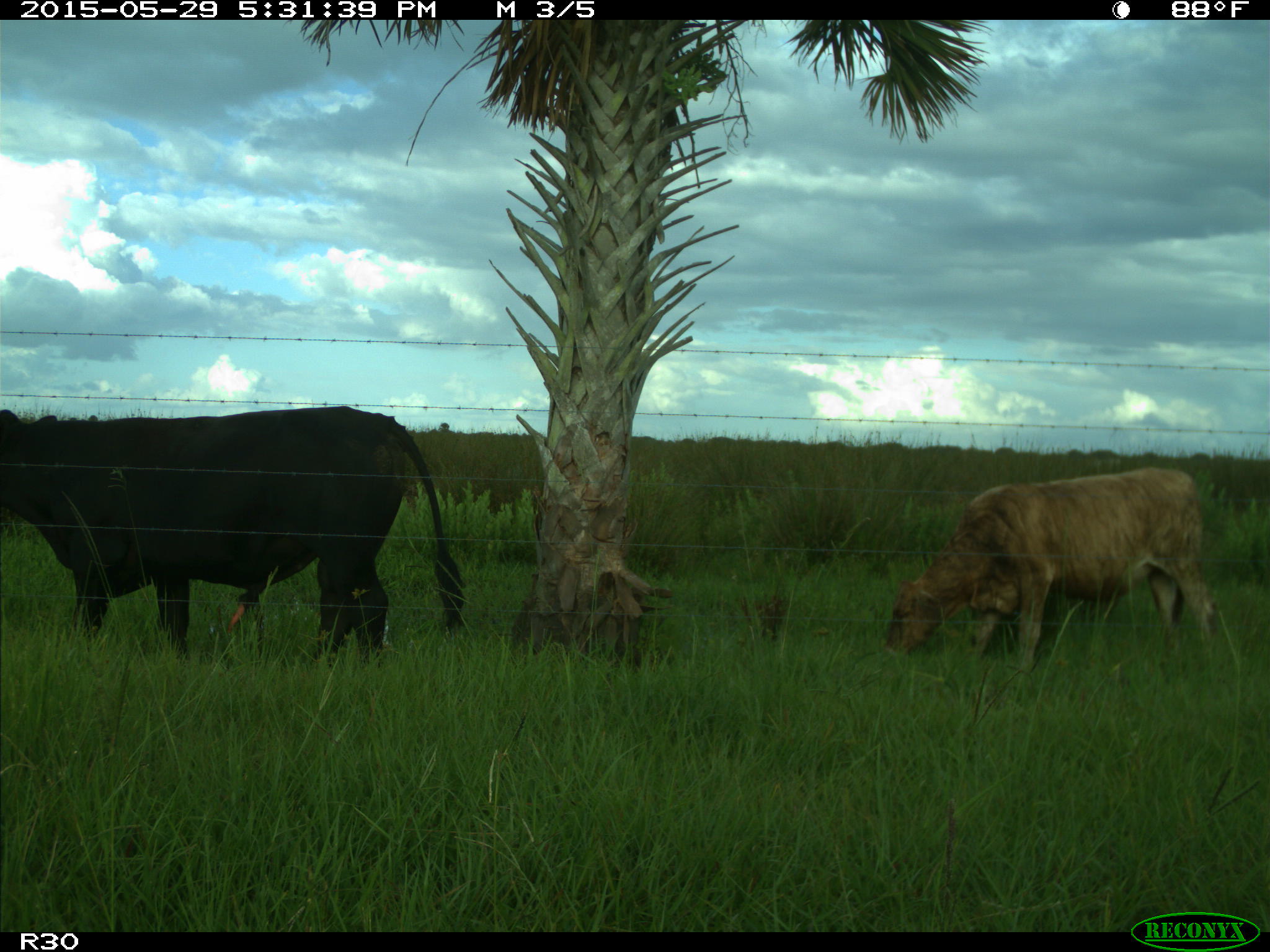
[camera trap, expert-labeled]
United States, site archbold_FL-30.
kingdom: Animalia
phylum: Chordata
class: Mammalia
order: Artiodactyla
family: Bovidae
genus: Bos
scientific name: Bos taurus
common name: domestic cow